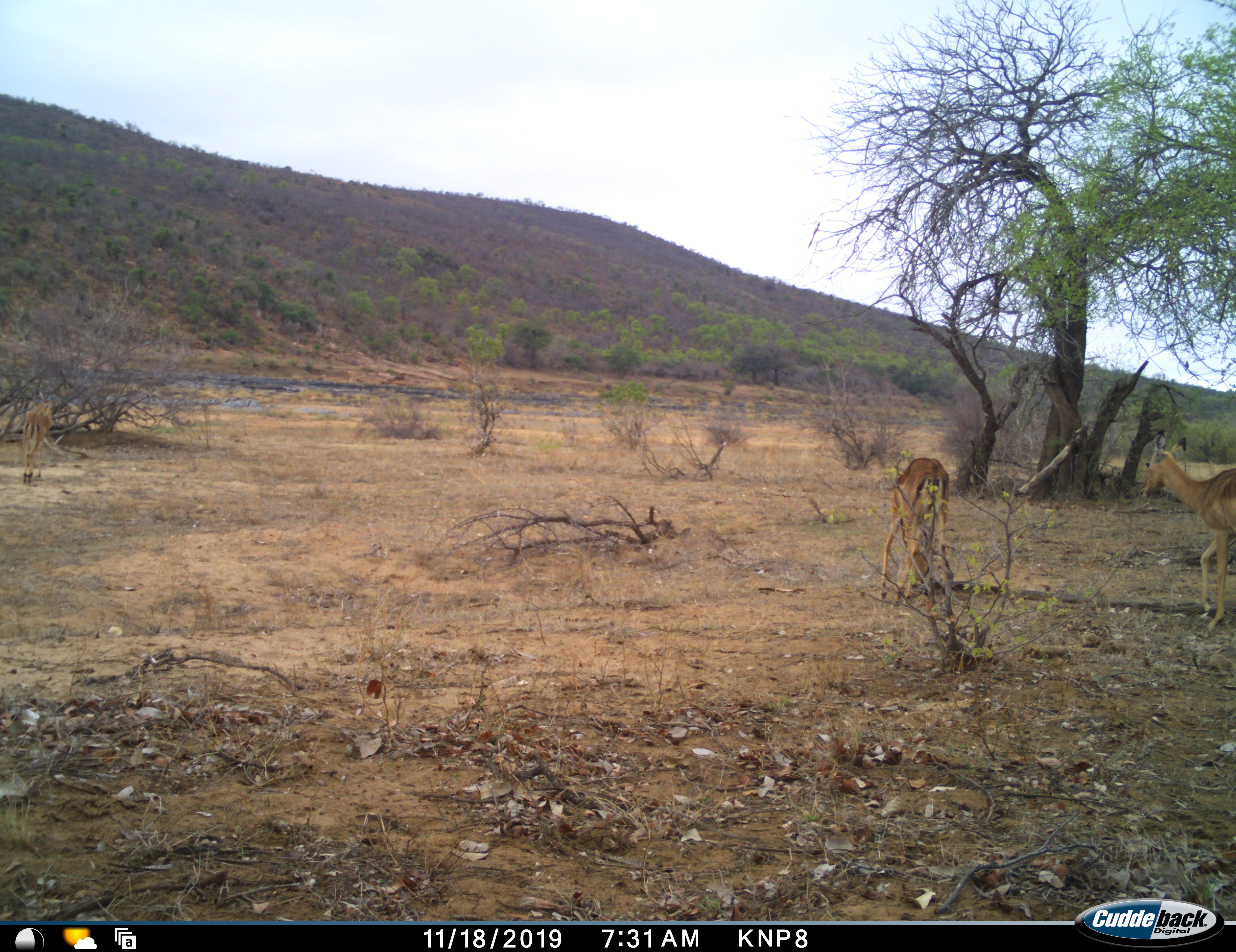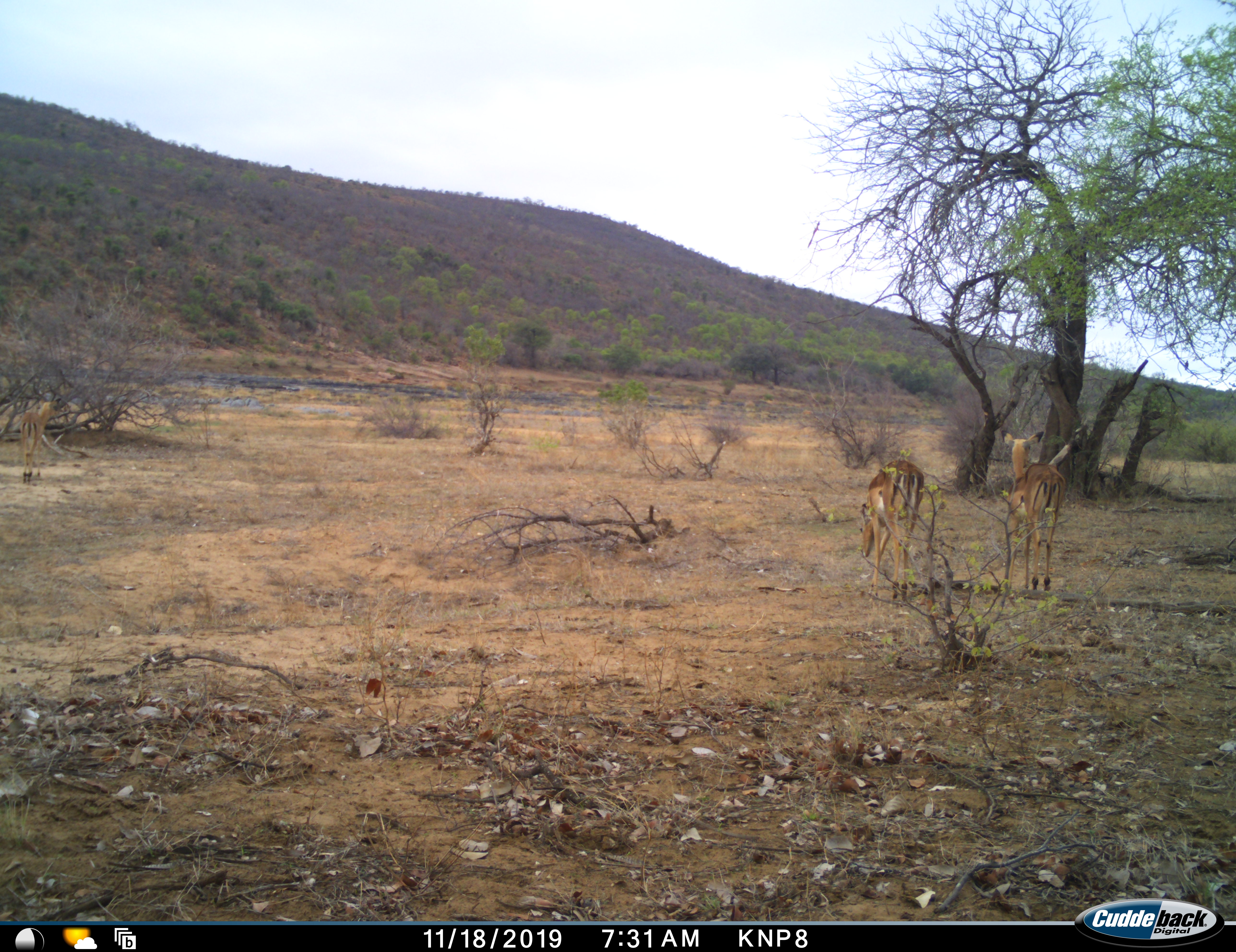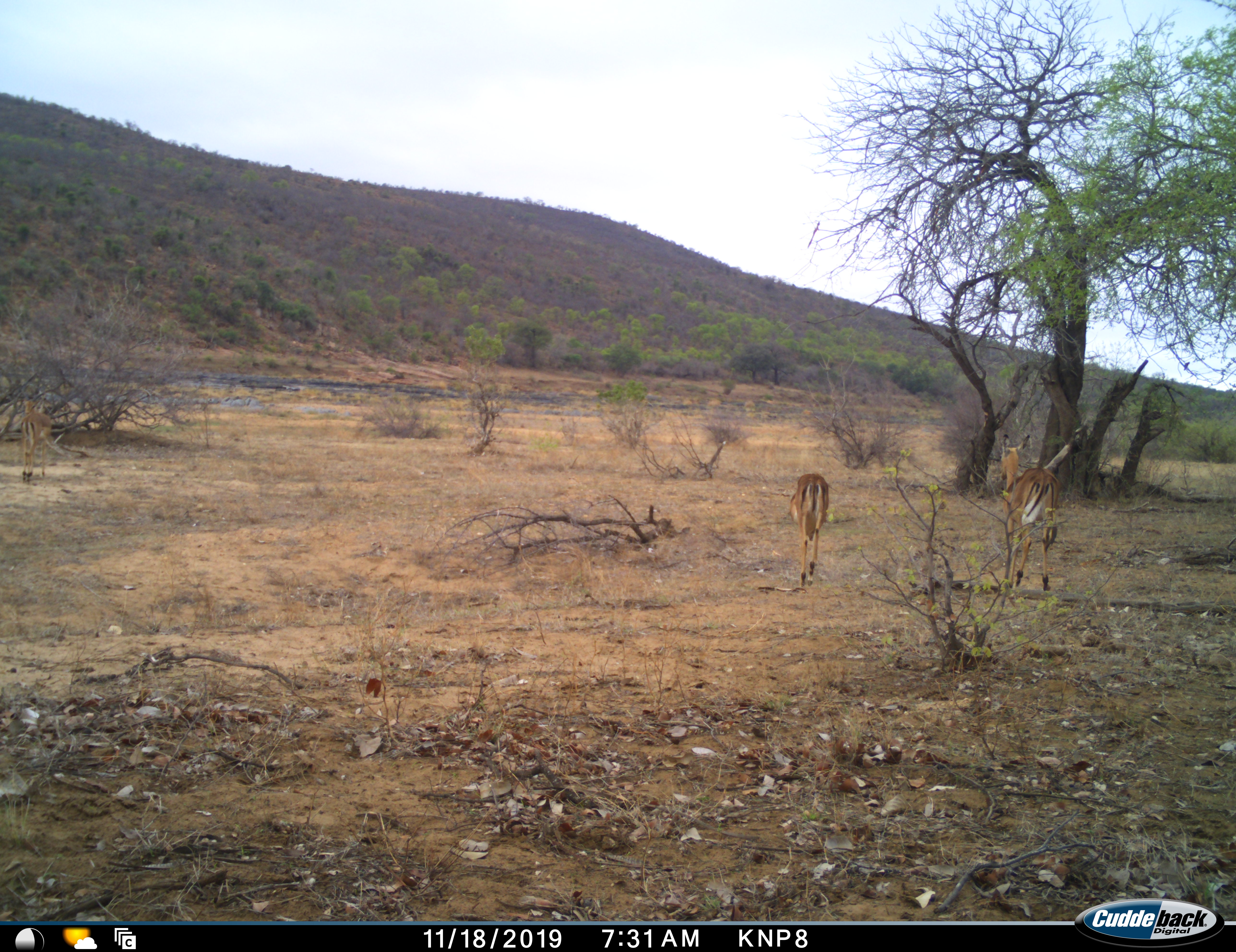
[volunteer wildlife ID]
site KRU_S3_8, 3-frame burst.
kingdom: Animalia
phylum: Chordata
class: Mammalia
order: Artiodactyla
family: Bovidae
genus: Aepyceros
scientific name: Aepyceros melampus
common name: impala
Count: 3.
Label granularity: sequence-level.